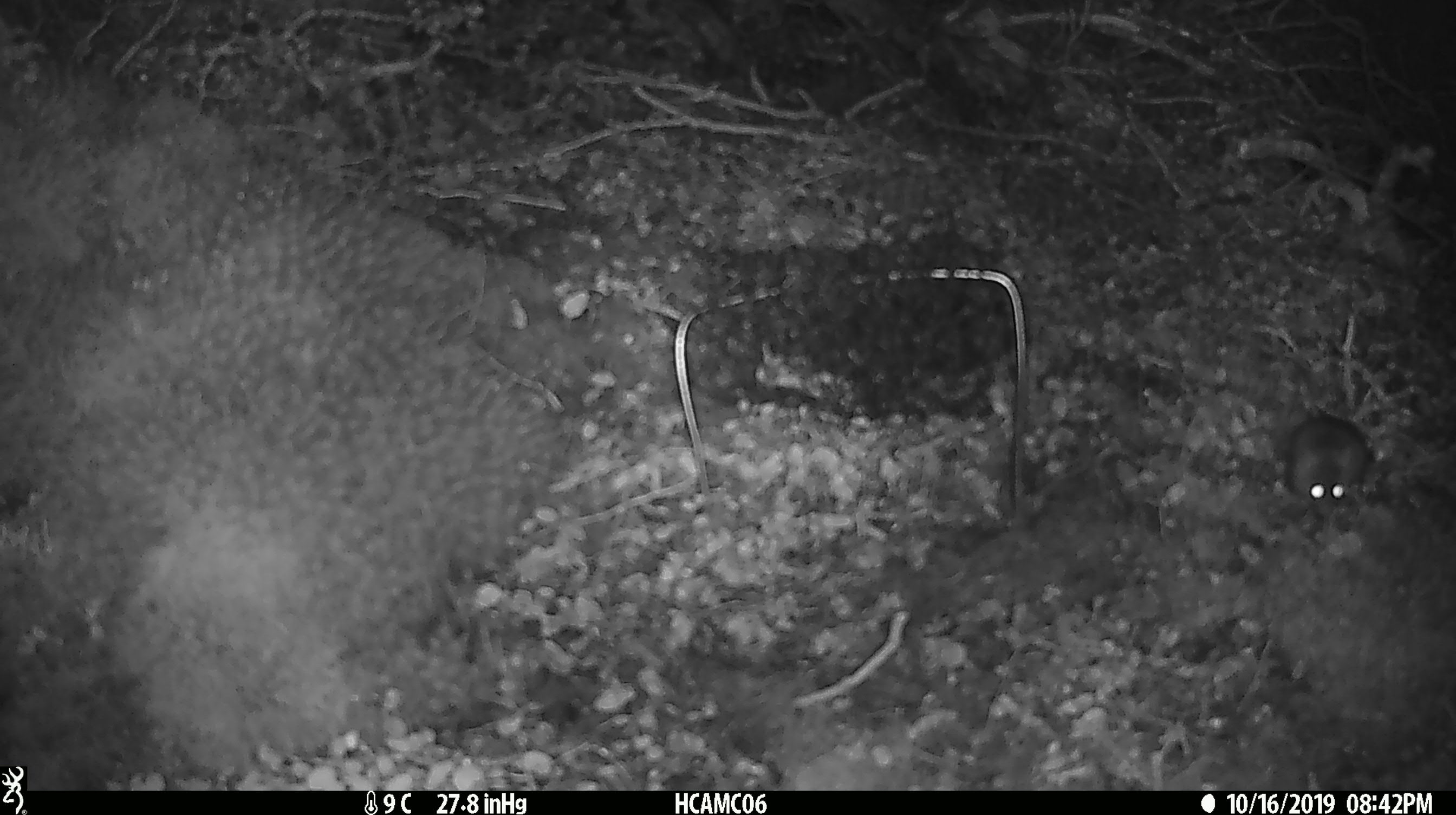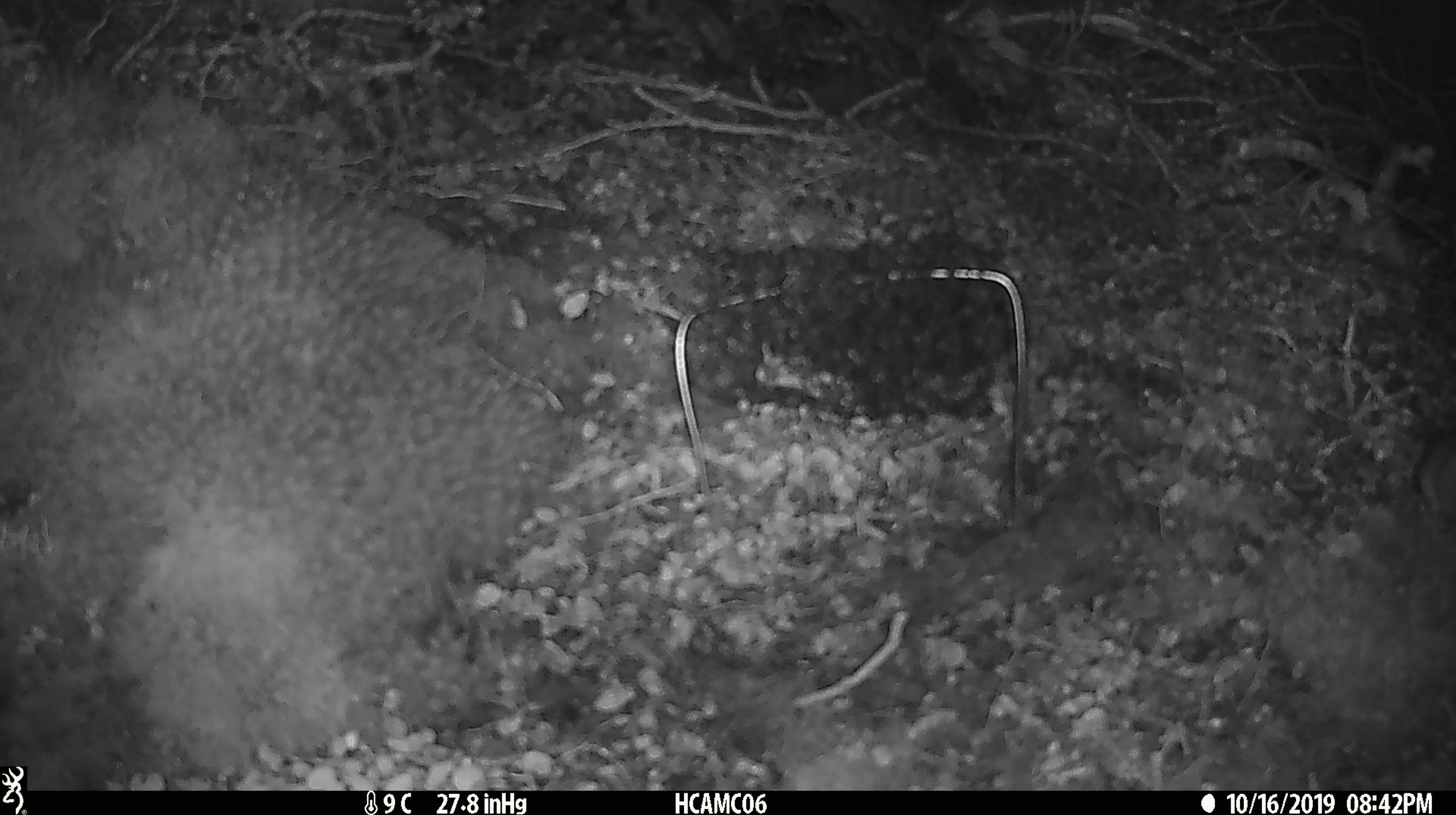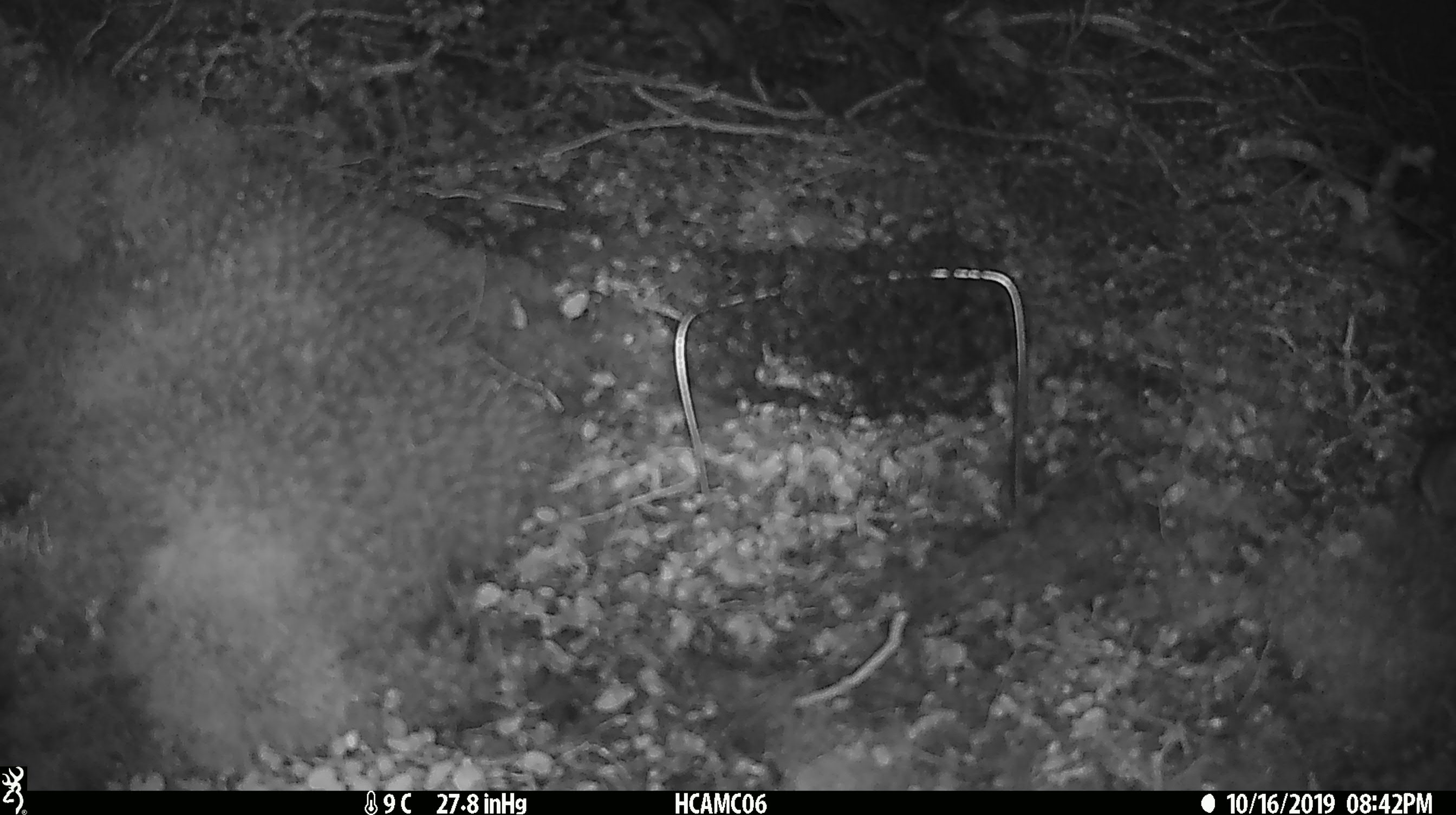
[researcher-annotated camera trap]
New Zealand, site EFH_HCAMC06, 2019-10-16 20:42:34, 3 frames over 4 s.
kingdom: Animalia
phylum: Chordata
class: Mammalia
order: Rodentia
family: Muridae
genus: Mus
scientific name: Mus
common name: mouse